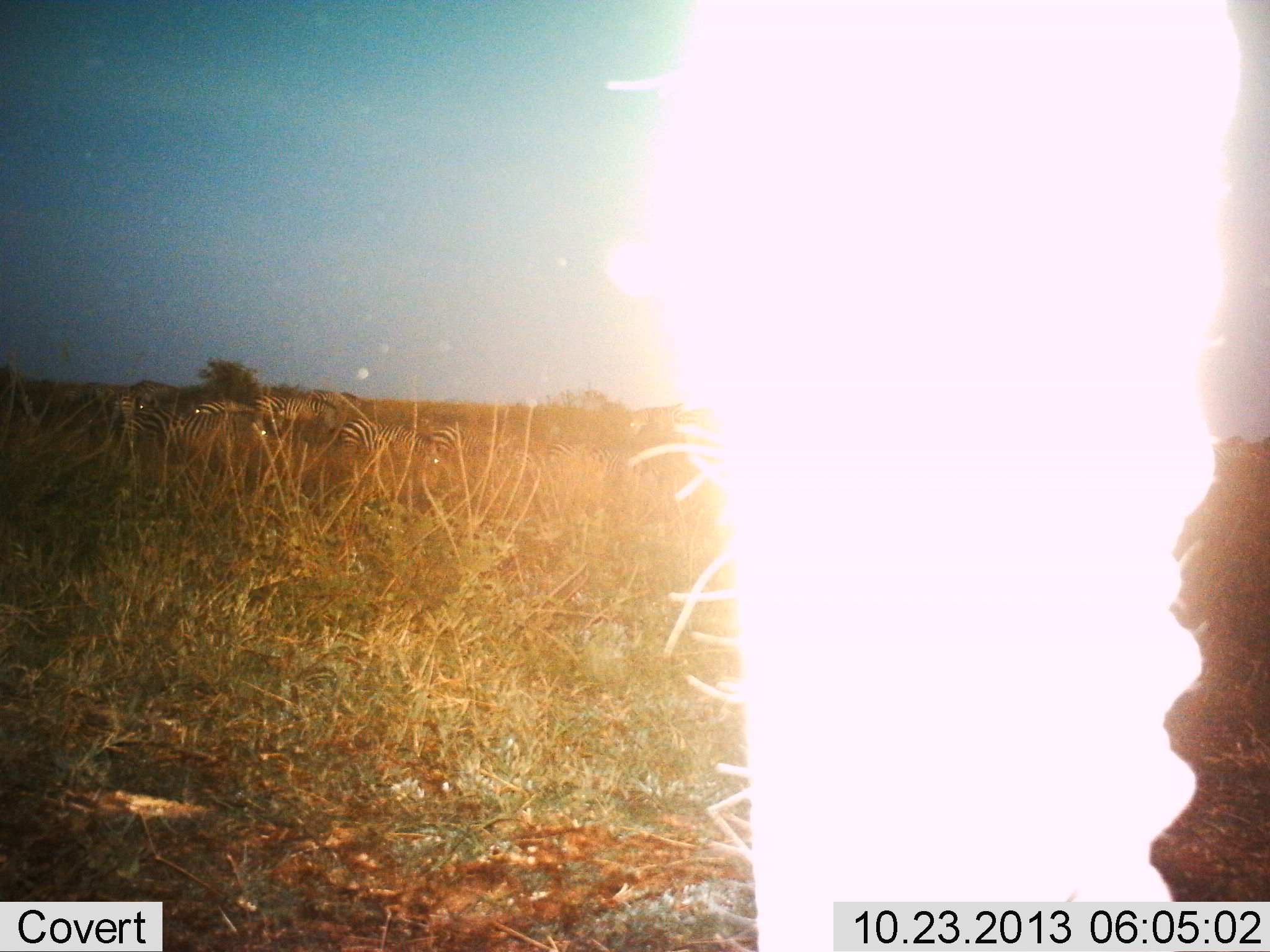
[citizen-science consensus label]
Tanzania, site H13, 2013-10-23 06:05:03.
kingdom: Animalia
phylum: Chordata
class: Mammalia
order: Perissodactyla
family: Equidae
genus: Equus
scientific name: Equus quagga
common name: plains zebra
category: zebra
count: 6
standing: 69%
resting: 0%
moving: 8%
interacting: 0%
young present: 0%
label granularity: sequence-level